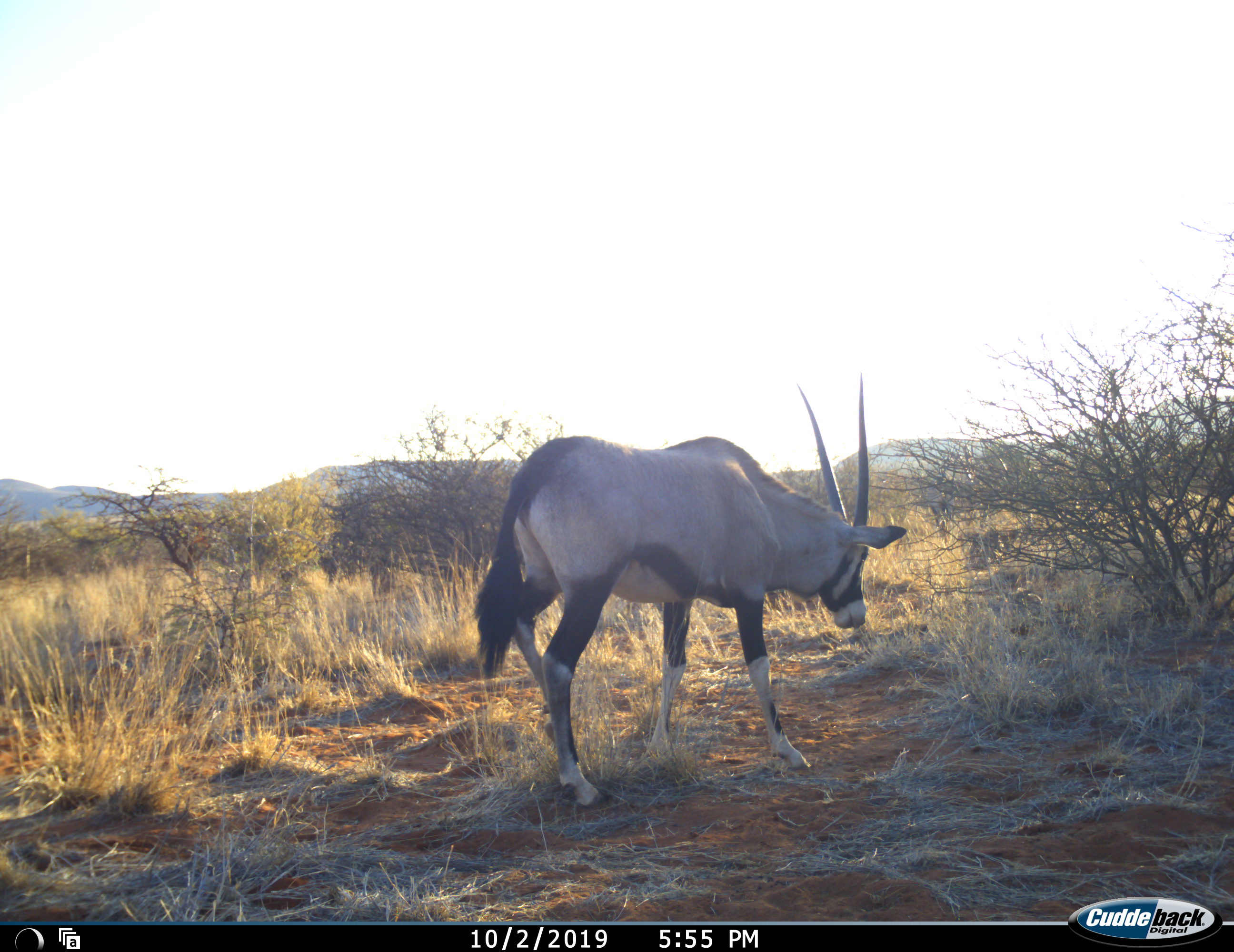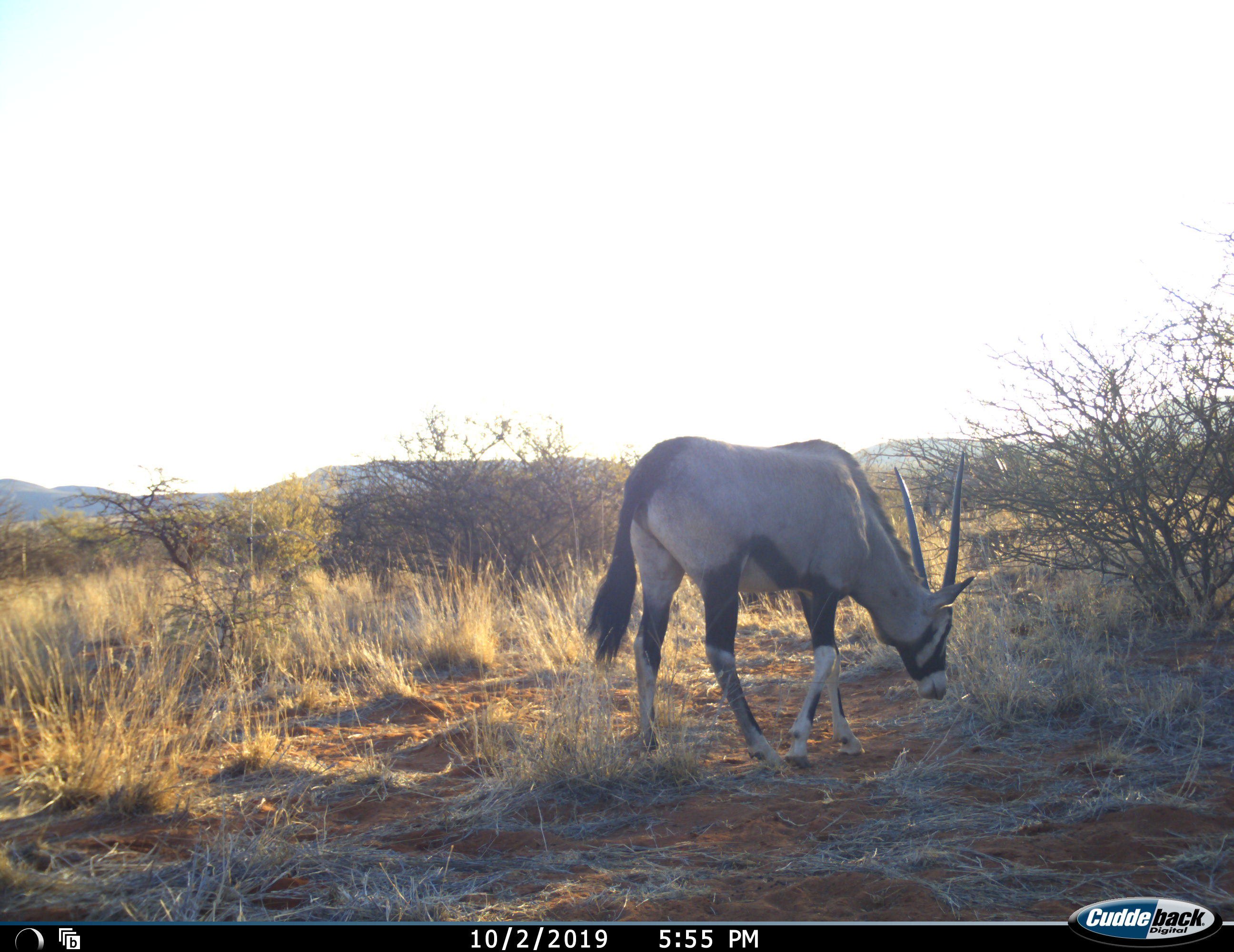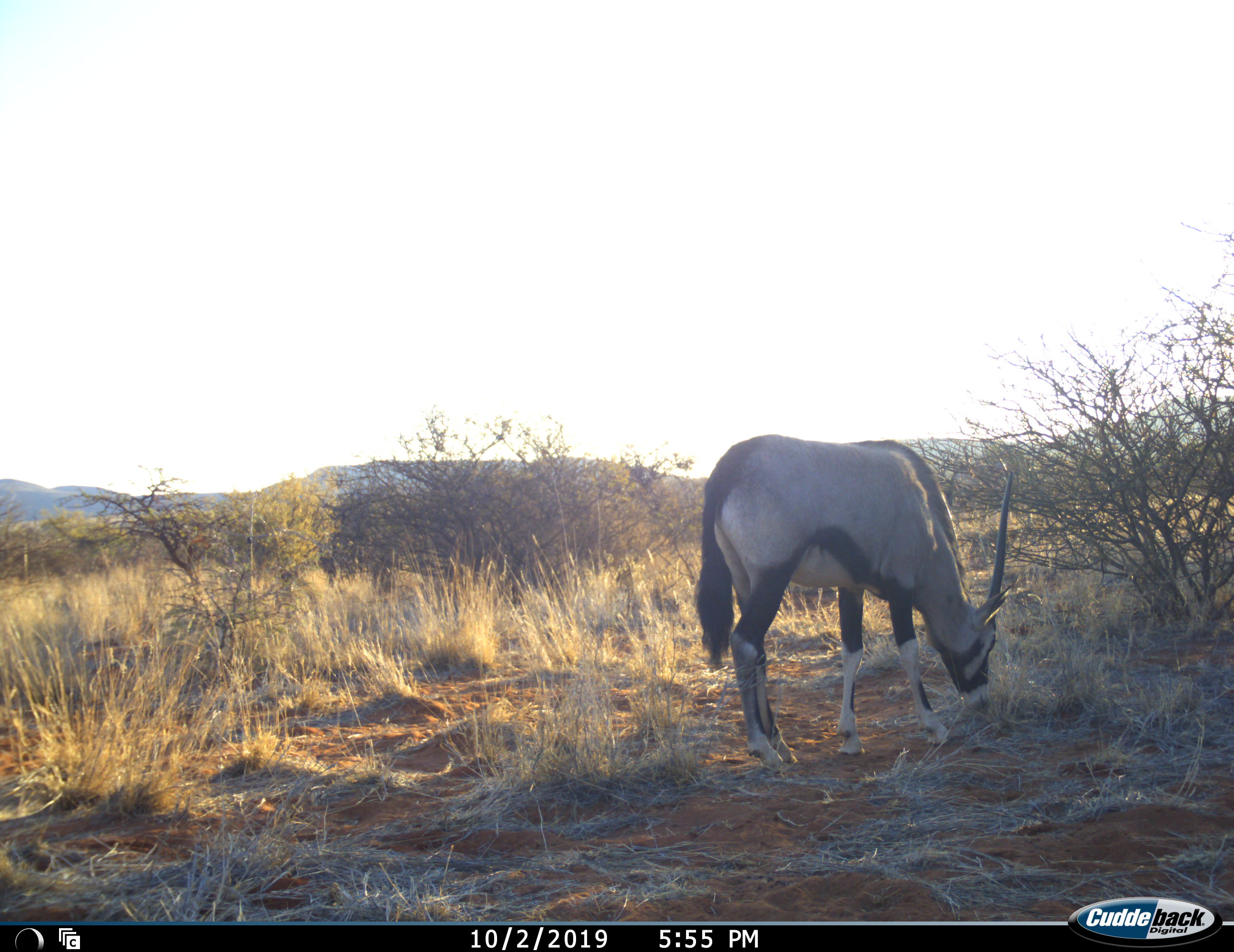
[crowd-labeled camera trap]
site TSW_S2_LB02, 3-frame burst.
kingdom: Animalia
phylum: Chordata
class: Mammalia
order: Artiodactyla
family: Bovidae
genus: Oryx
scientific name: Oryx gazella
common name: gemsbok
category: oryx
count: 1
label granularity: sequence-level